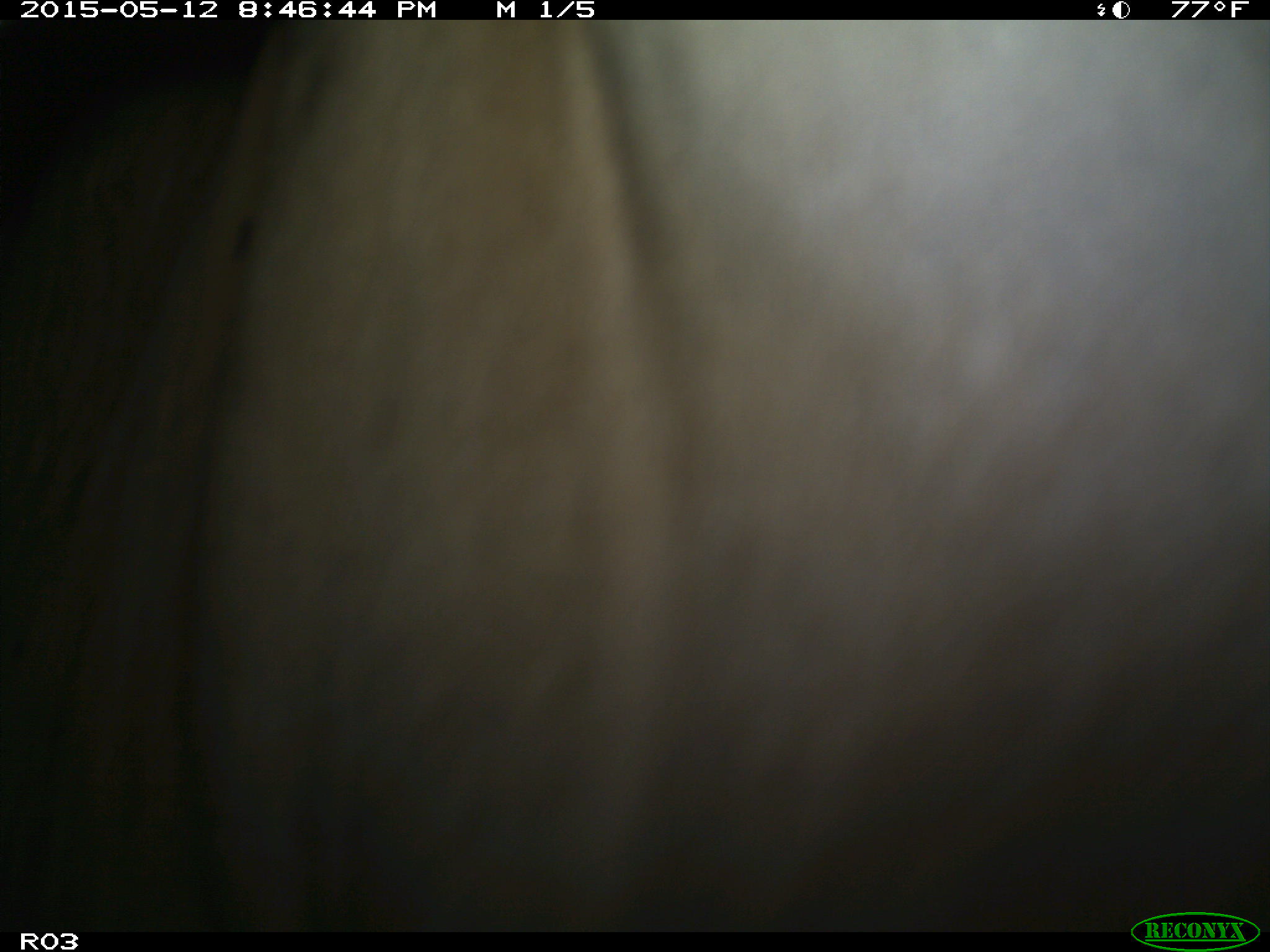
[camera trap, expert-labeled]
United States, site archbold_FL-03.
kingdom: Animalia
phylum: Chordata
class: Mammalia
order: Artiodactyla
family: Bovidae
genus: Bos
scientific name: Bos taurus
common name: domestic cow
Bos taurus (domestic cow).